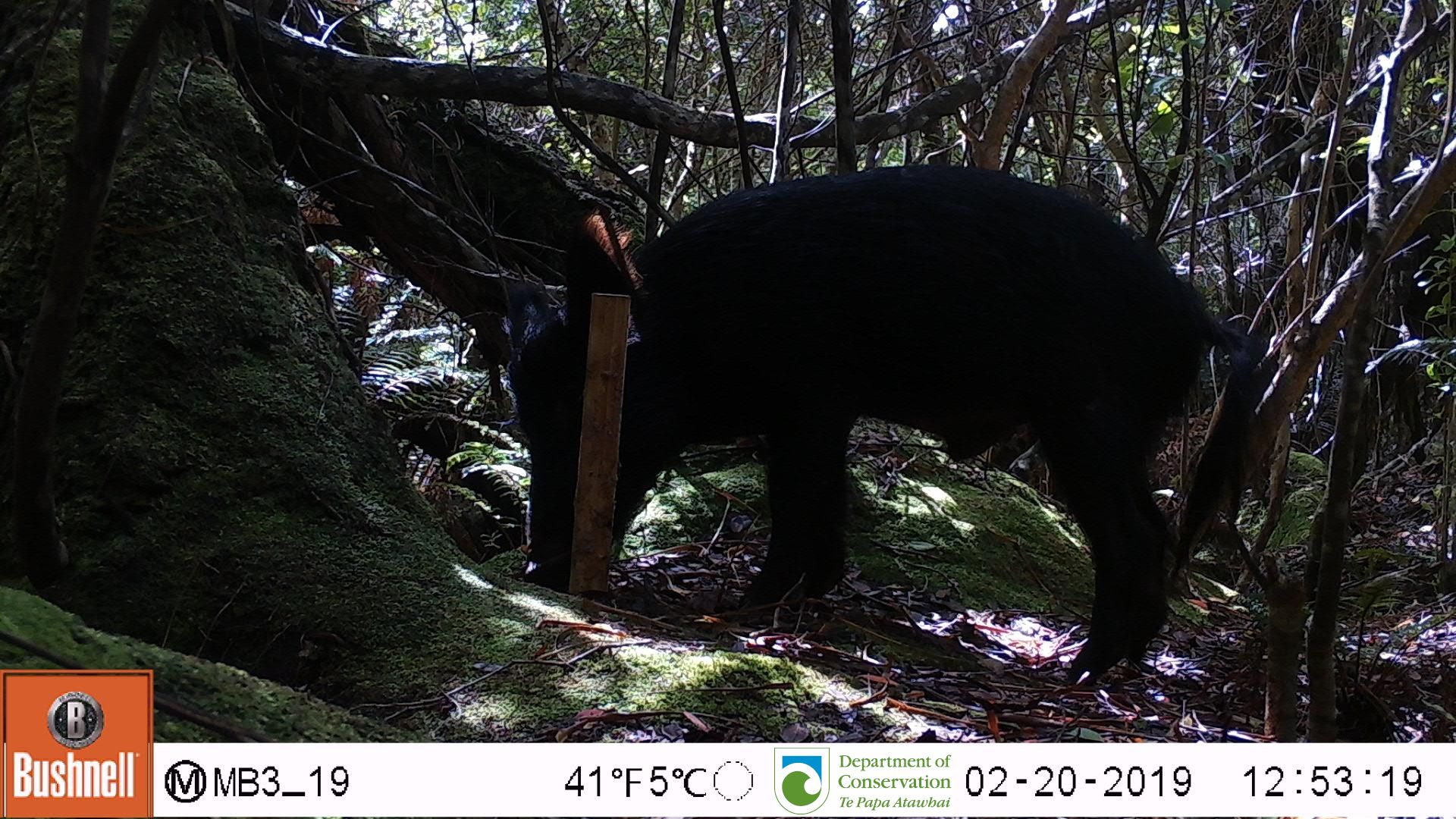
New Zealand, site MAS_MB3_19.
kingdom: Animalia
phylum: Chordata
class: Mammalia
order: Artiodactyla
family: Suidae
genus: Sus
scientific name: Sus scrofa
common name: pig